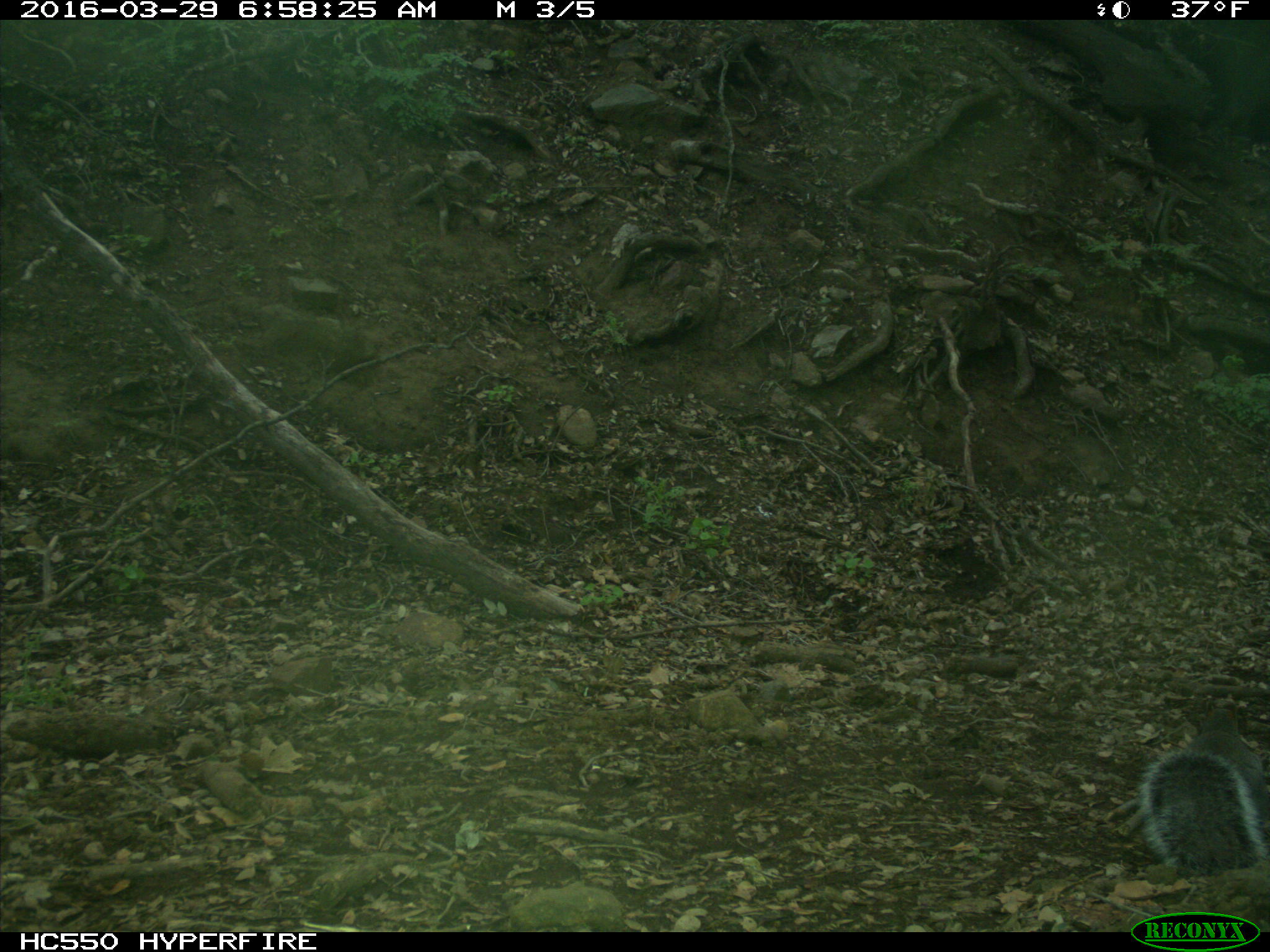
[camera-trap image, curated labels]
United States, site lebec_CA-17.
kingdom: Animalia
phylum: Chordata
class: Mammalia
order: Rodentia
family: Sciuridae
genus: Sciurus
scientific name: Sciurus carolinensis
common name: eastern gray squirrel